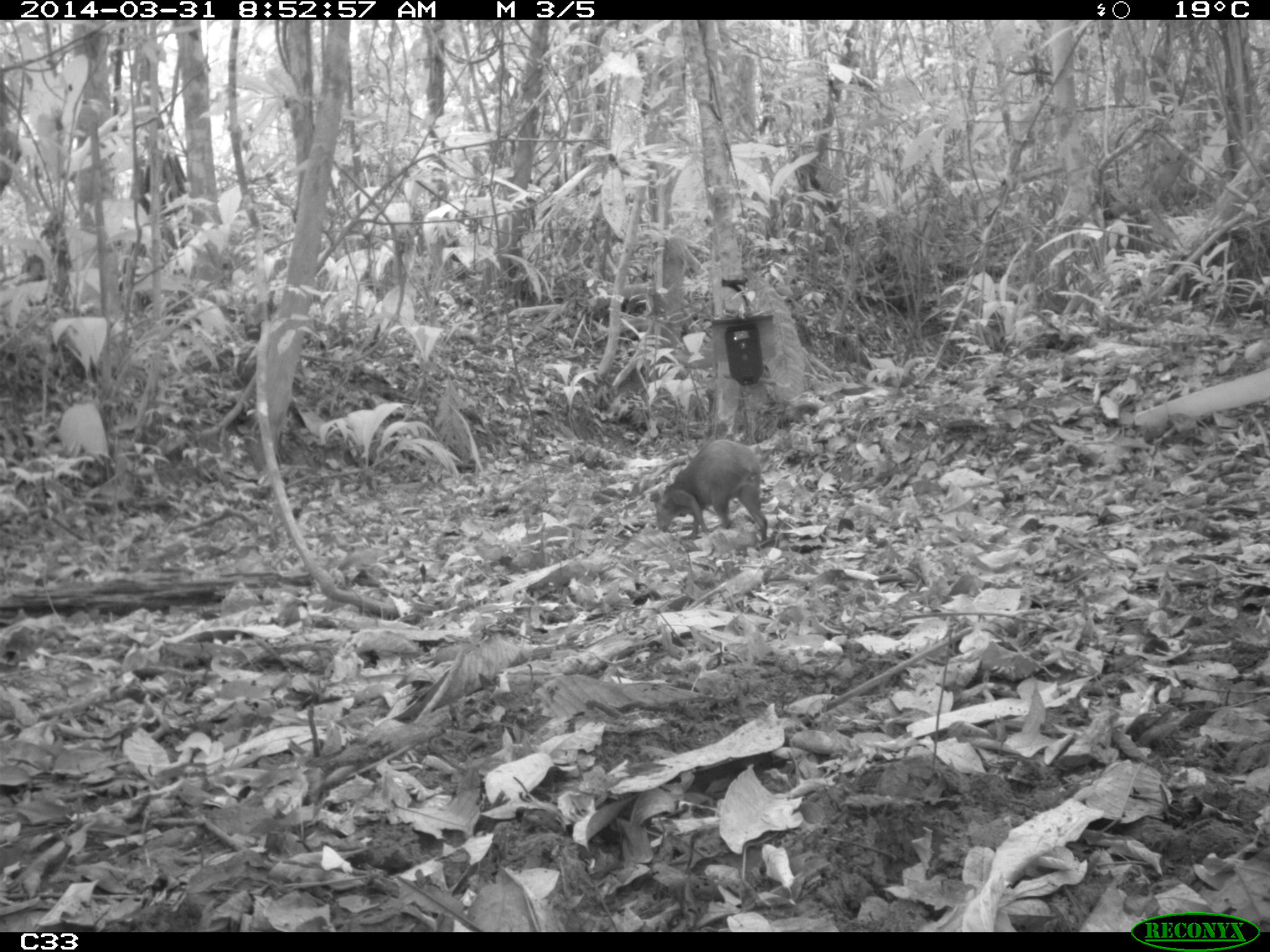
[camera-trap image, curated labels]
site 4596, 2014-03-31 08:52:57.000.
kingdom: Animalia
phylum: Chordata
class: Mammalia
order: Rodentia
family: Dasyproctidae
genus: Dasyprocta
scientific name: Dasyprocta leporina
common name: red-rumped agouti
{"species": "Dasyprocta leporina (red-rumped agouti)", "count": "1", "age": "adult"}